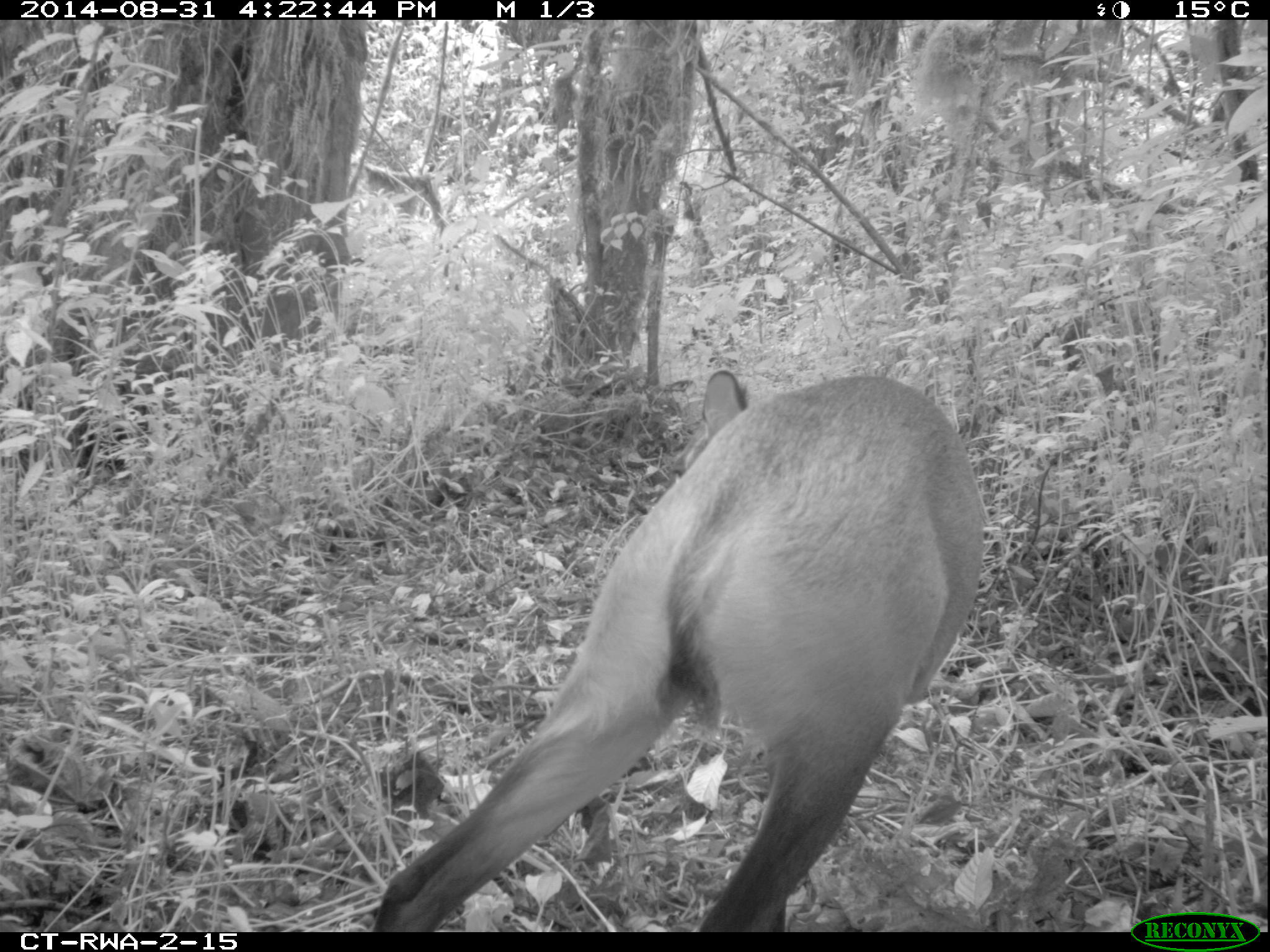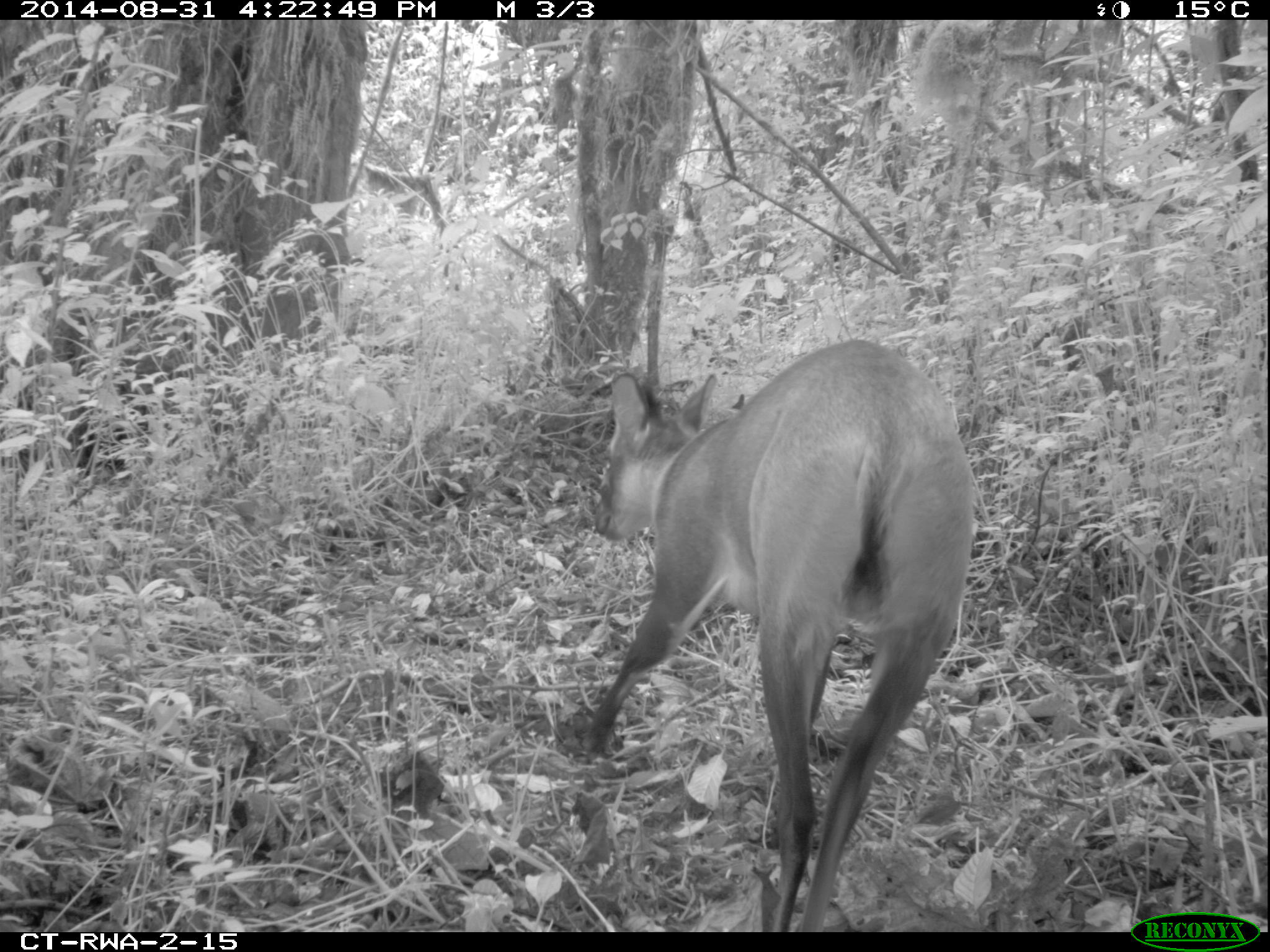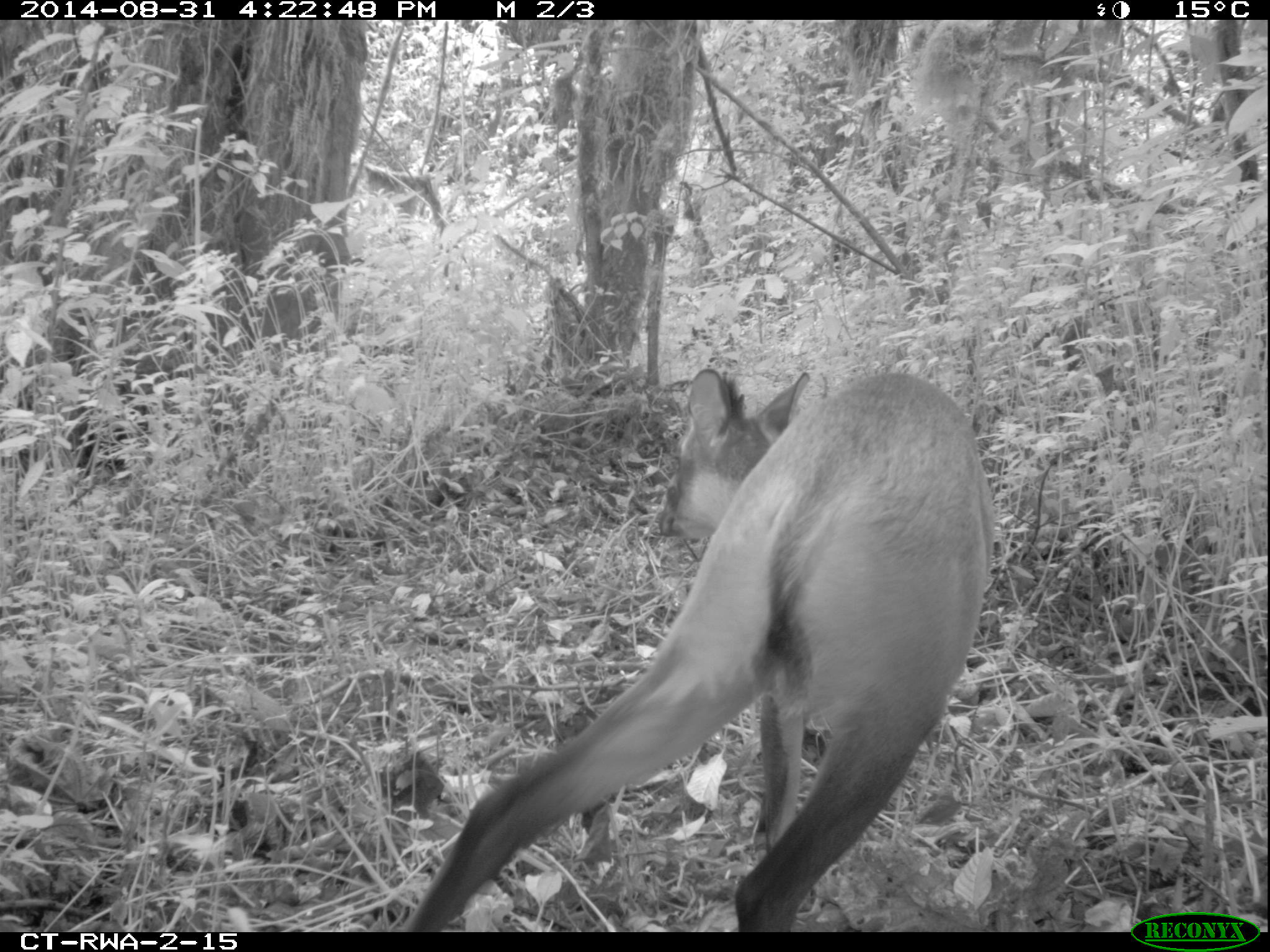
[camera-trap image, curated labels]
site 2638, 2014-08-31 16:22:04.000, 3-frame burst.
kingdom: Animalia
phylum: Chordata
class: Mammalia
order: Artiodactyla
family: Bovidae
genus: Cephalophus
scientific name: Cephalophus nigrifrons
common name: black-fronted duiker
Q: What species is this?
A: Cephalophus nigrifrons (black-fronted duiker).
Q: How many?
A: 1.